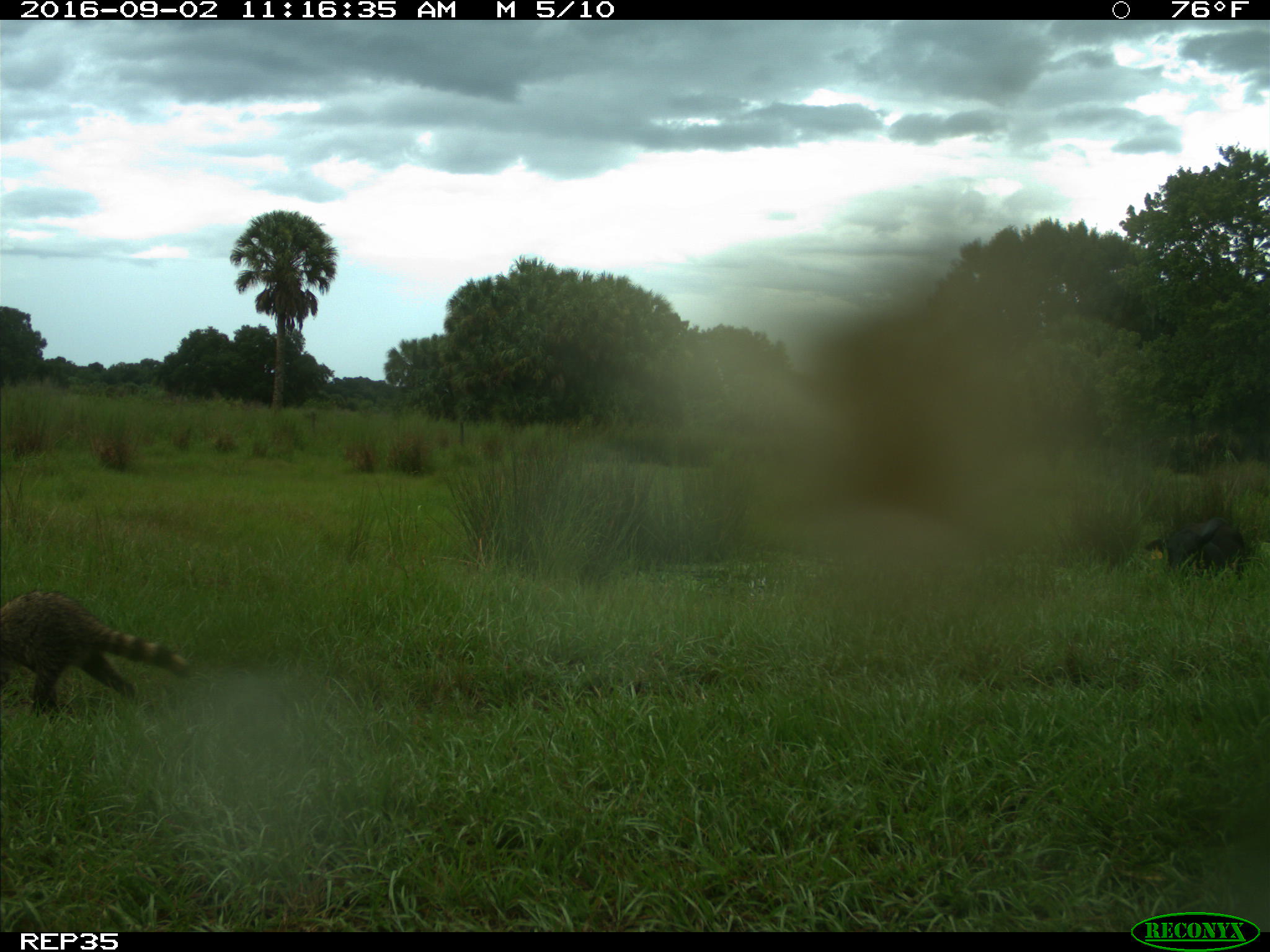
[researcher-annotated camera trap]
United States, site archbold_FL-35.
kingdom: Animalia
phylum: Chordata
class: Mammalia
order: Artiodactyla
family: Bovidae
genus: Bos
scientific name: Bos taurus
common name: domestic cow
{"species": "Bos taurus (domestic cow)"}